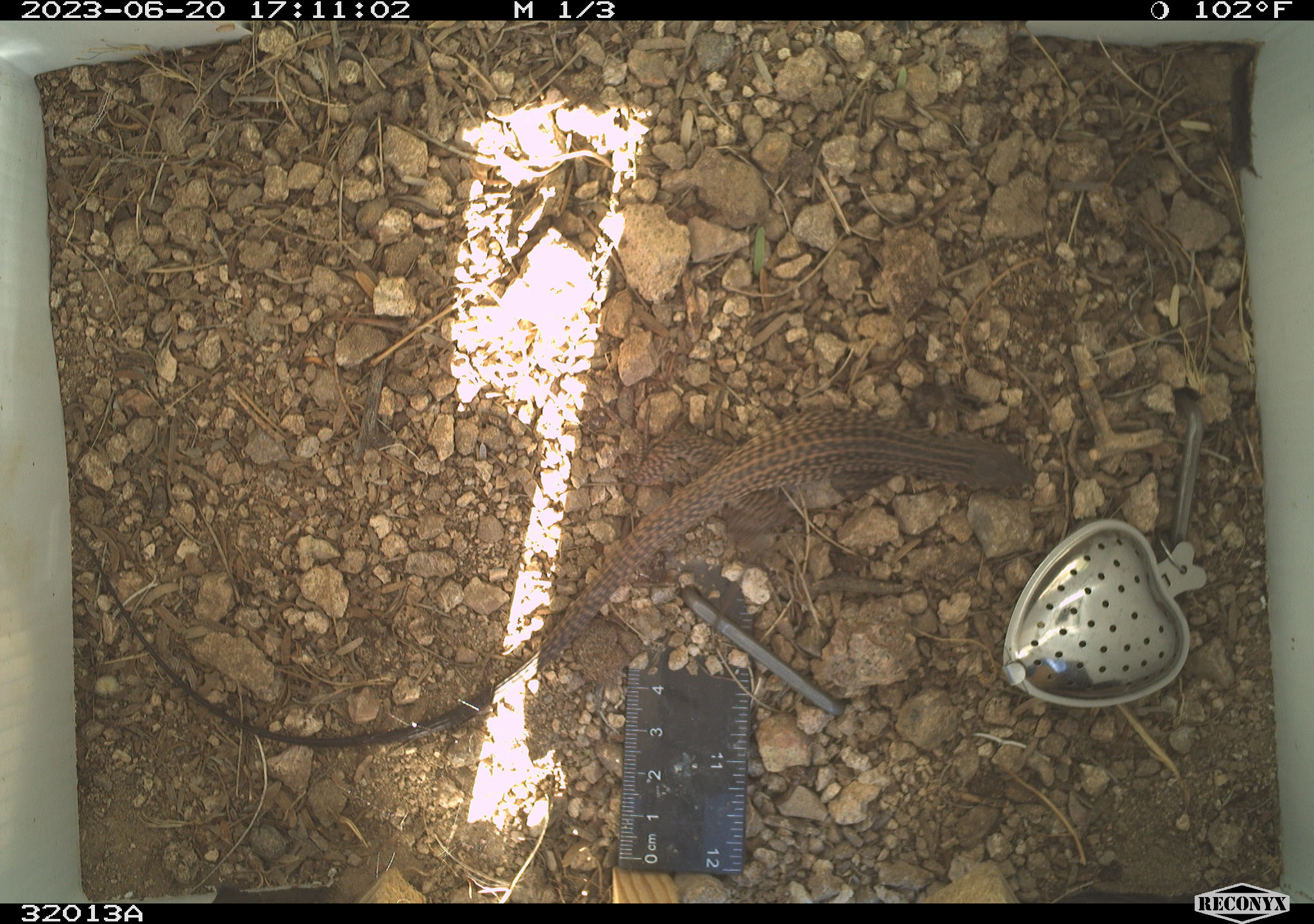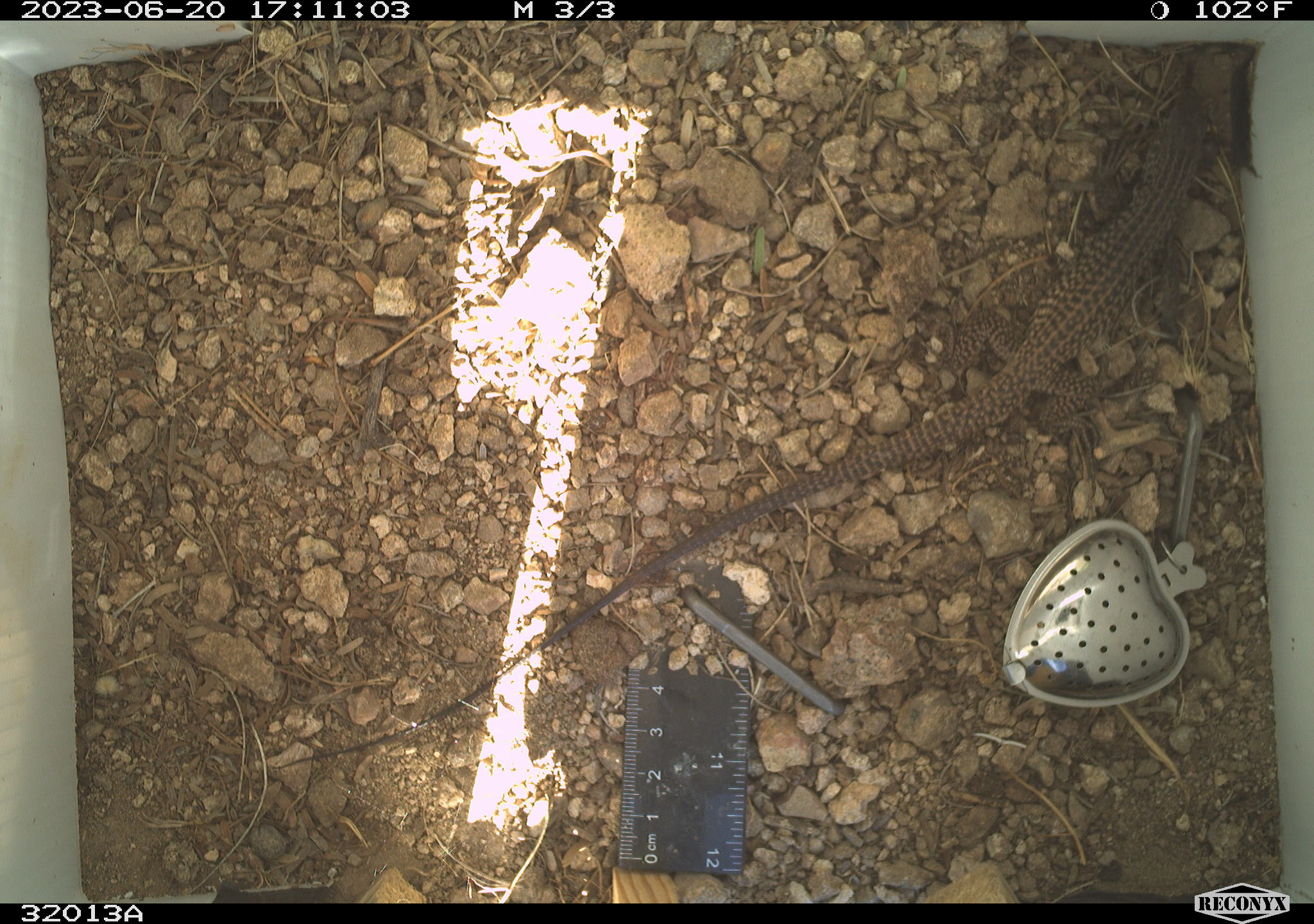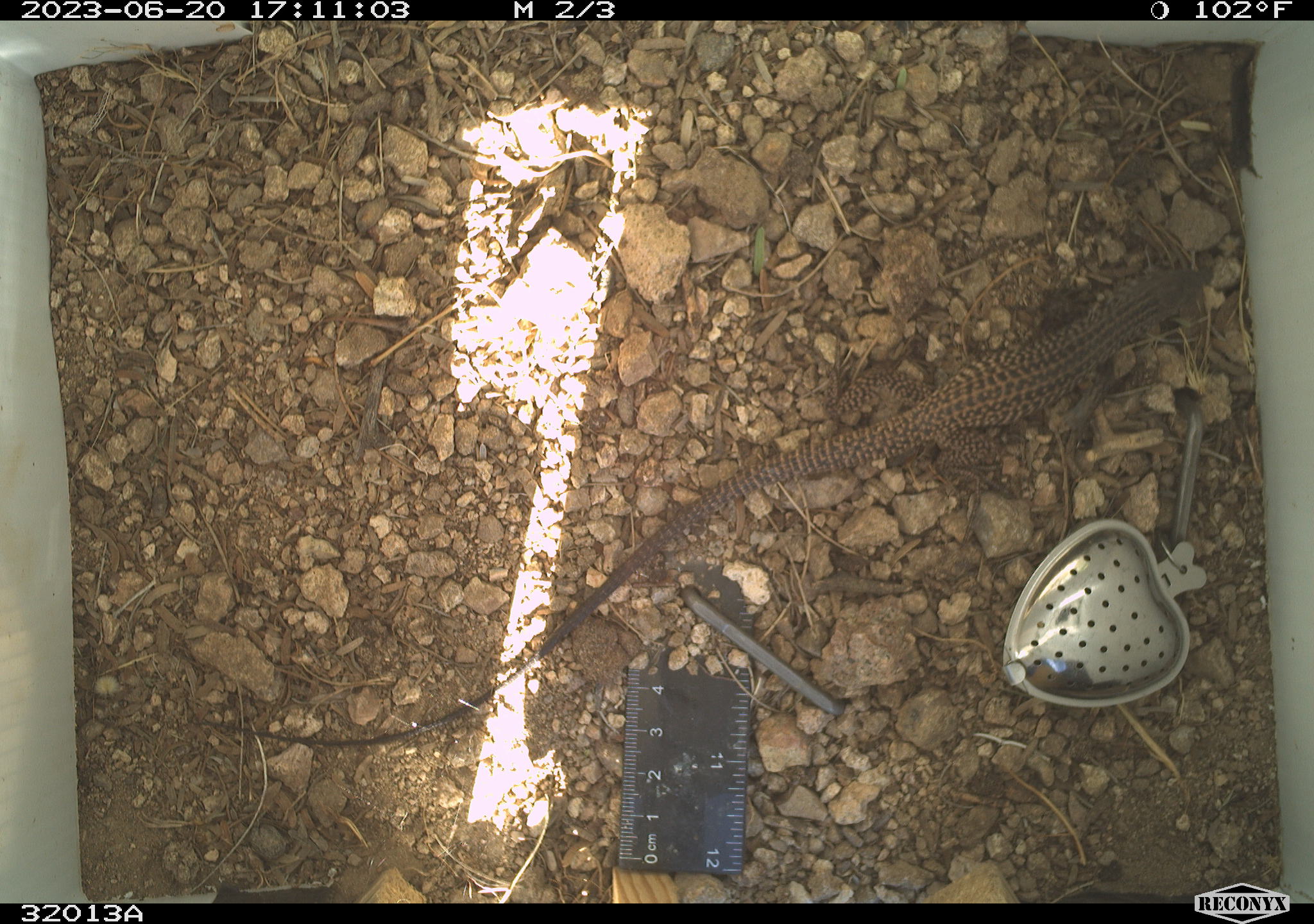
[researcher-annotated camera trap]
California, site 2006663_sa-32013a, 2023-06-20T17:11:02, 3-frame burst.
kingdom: Animalia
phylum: Chordata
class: Reptilia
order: Squamata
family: Teiidae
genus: Aspidoscelis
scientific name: Aspidoscelis tigris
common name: western whiptail